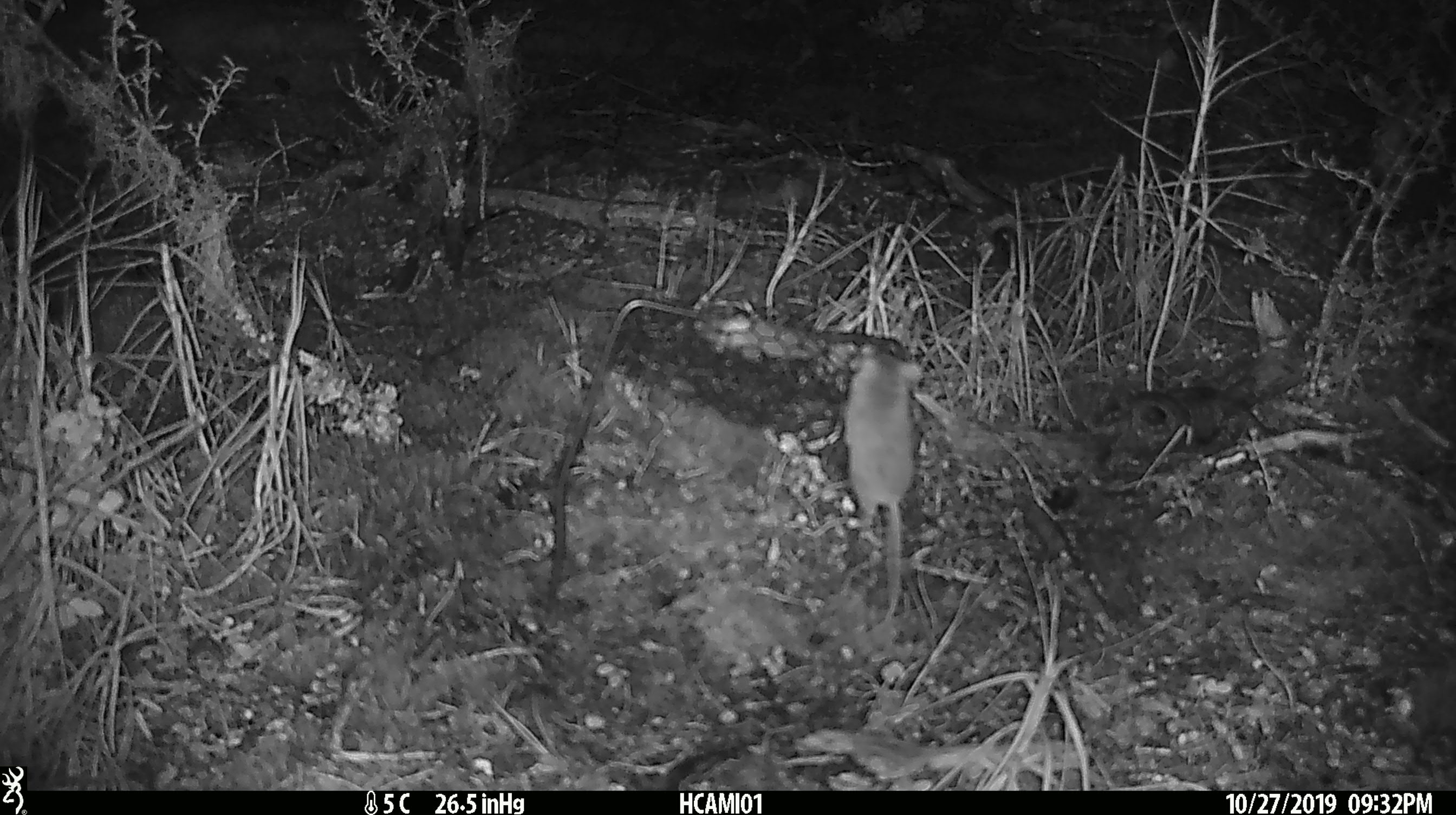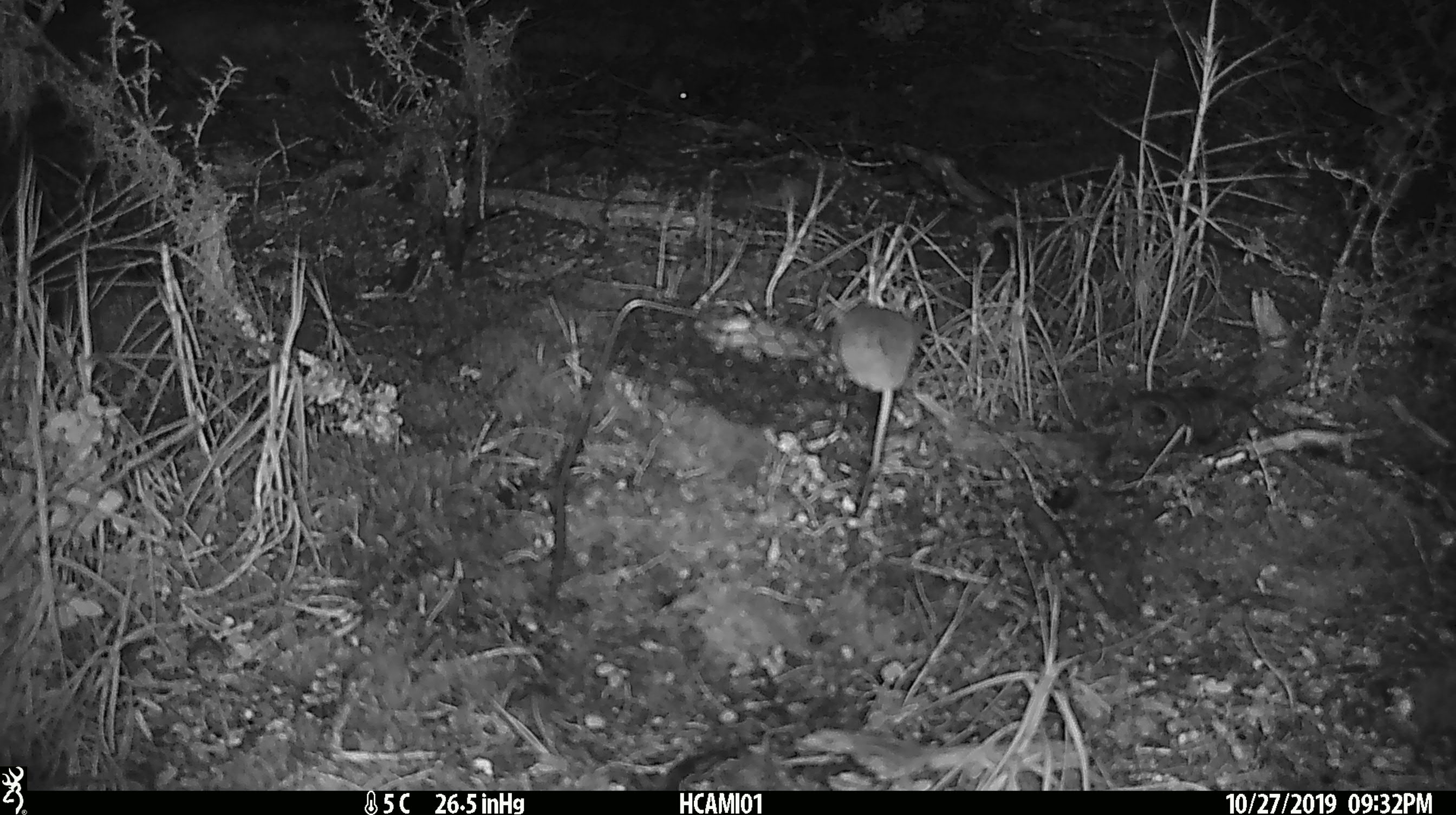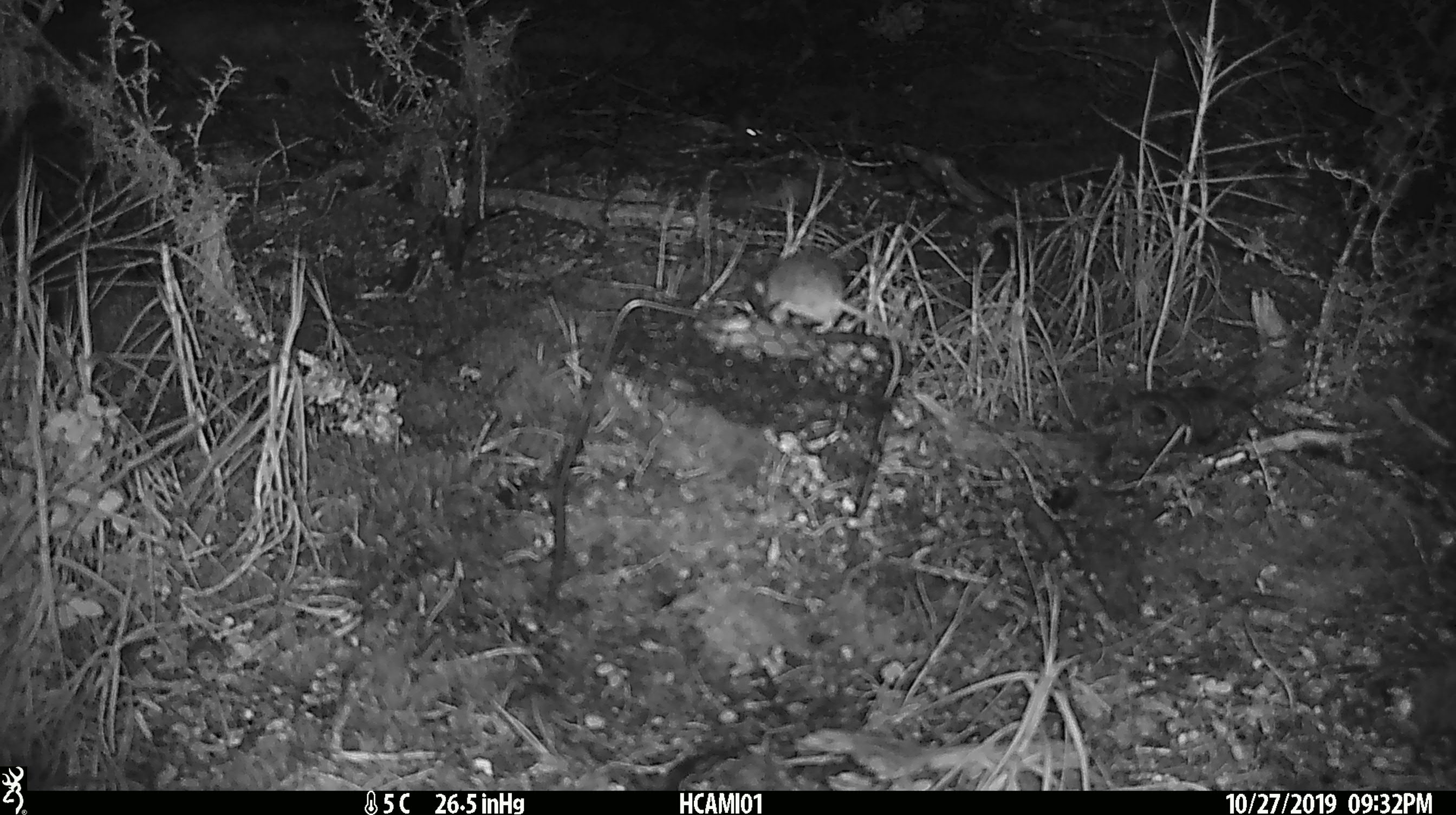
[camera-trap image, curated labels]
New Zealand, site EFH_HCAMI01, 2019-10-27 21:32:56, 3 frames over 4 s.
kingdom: Animalia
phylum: Chordata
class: Mammalia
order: Rodentia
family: Muridae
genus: Mus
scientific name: Mus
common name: mouse